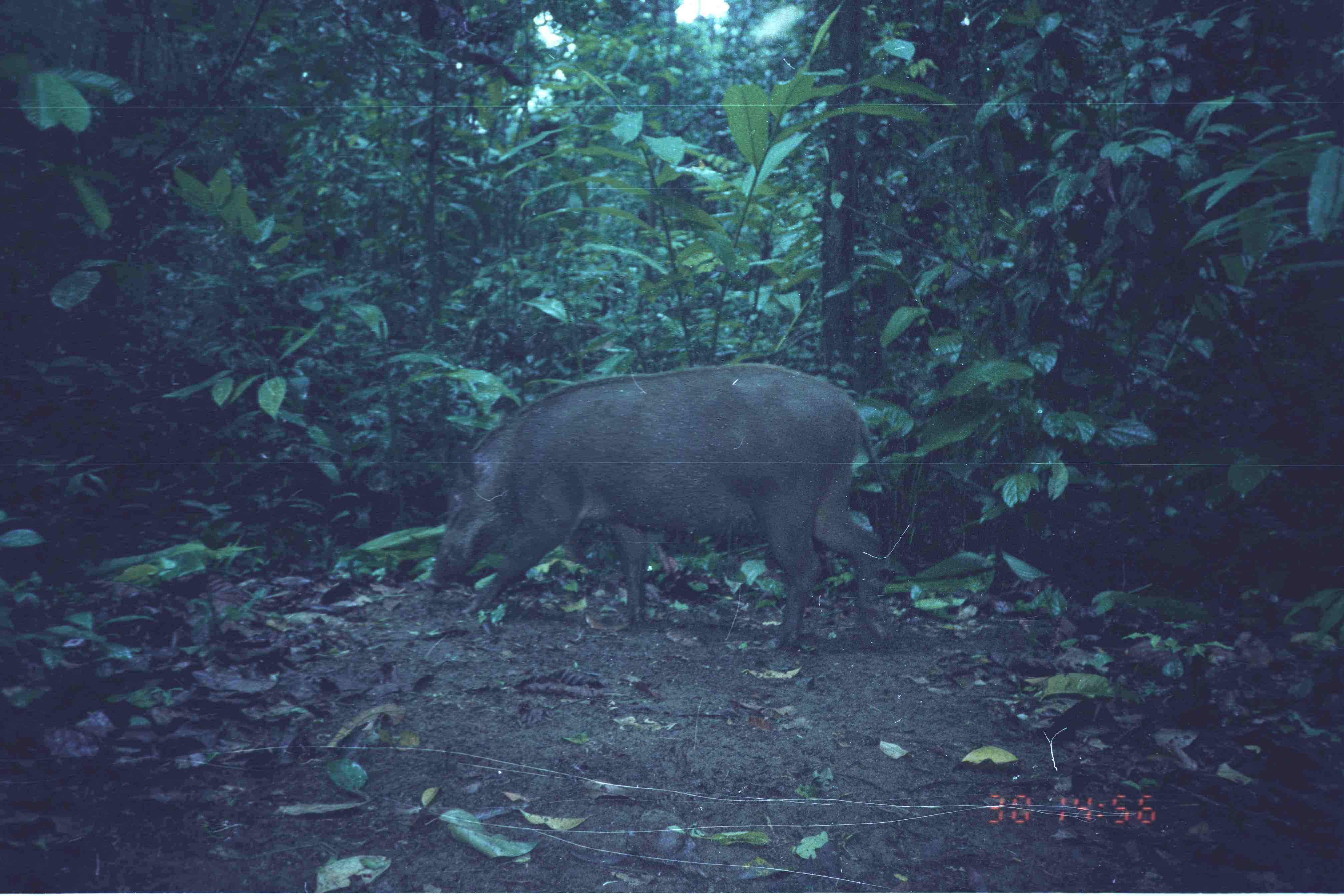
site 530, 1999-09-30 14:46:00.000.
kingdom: Animalia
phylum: Chordata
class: Mammalia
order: Artiodactyla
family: Suidae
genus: Sus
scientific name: Sus scrofa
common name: wild boar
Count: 1.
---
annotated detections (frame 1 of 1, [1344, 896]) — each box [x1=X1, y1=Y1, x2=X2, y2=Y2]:
sus scrofa: [x1=424, y1=363, x2=895, y2=649]